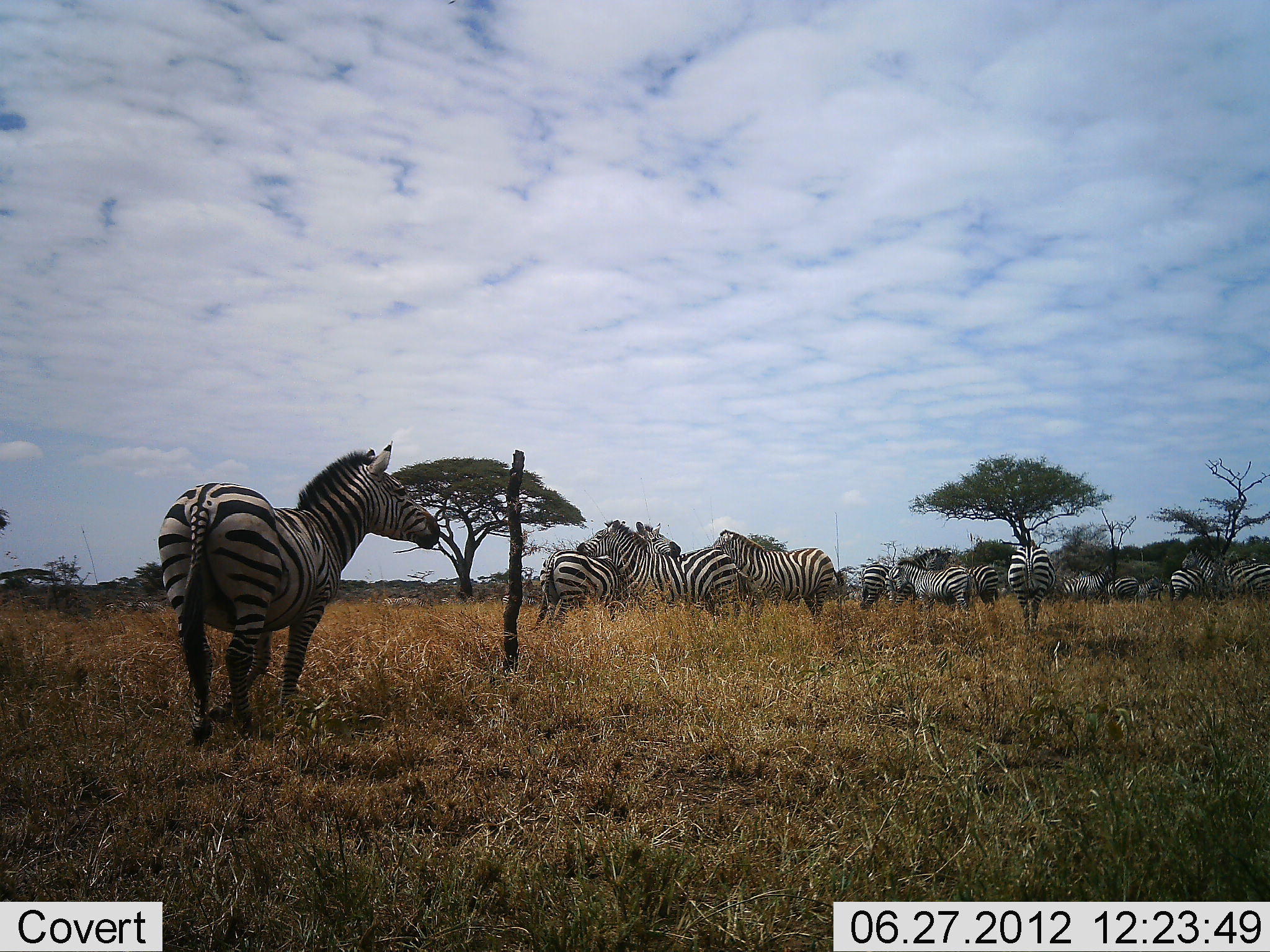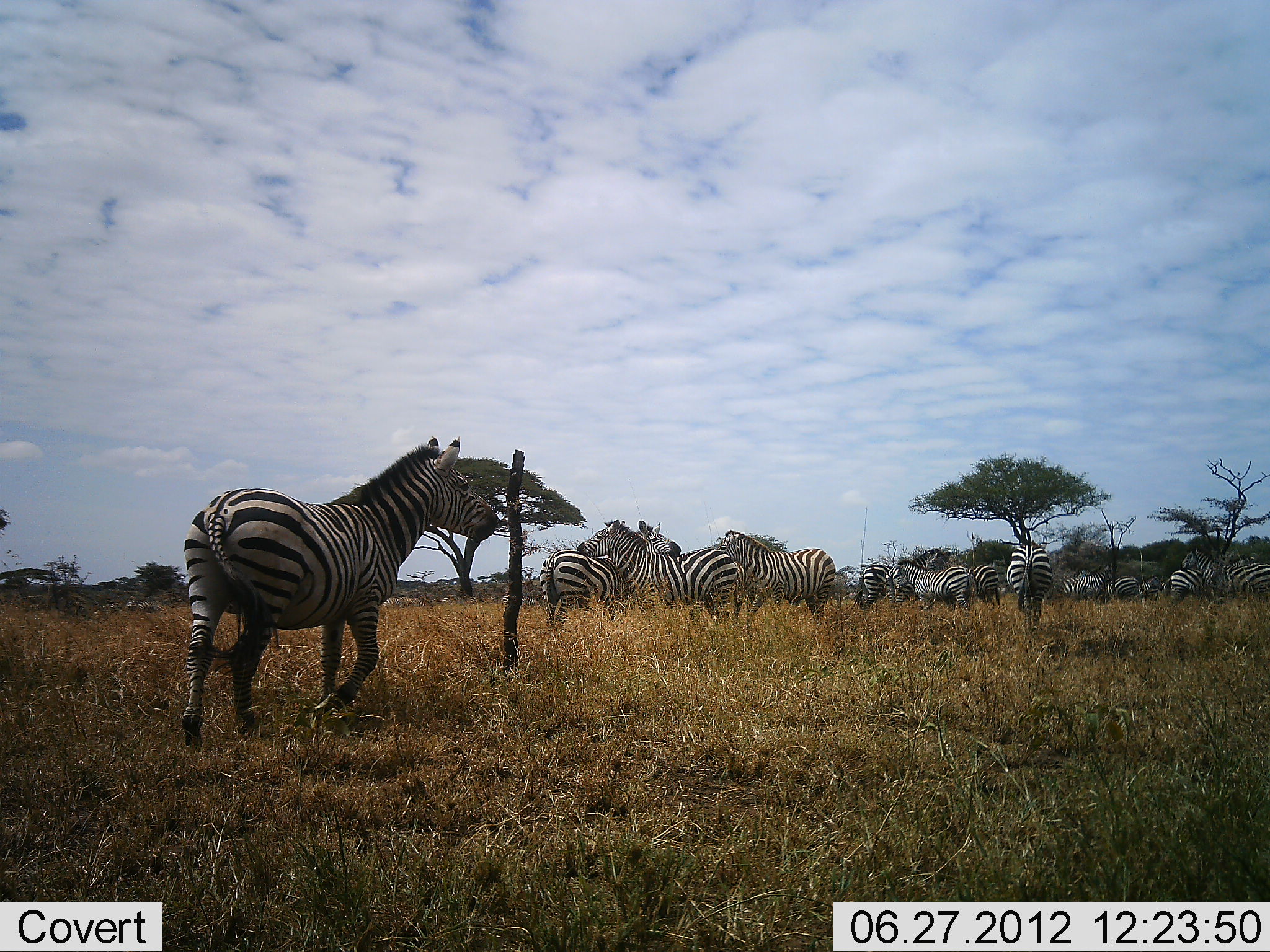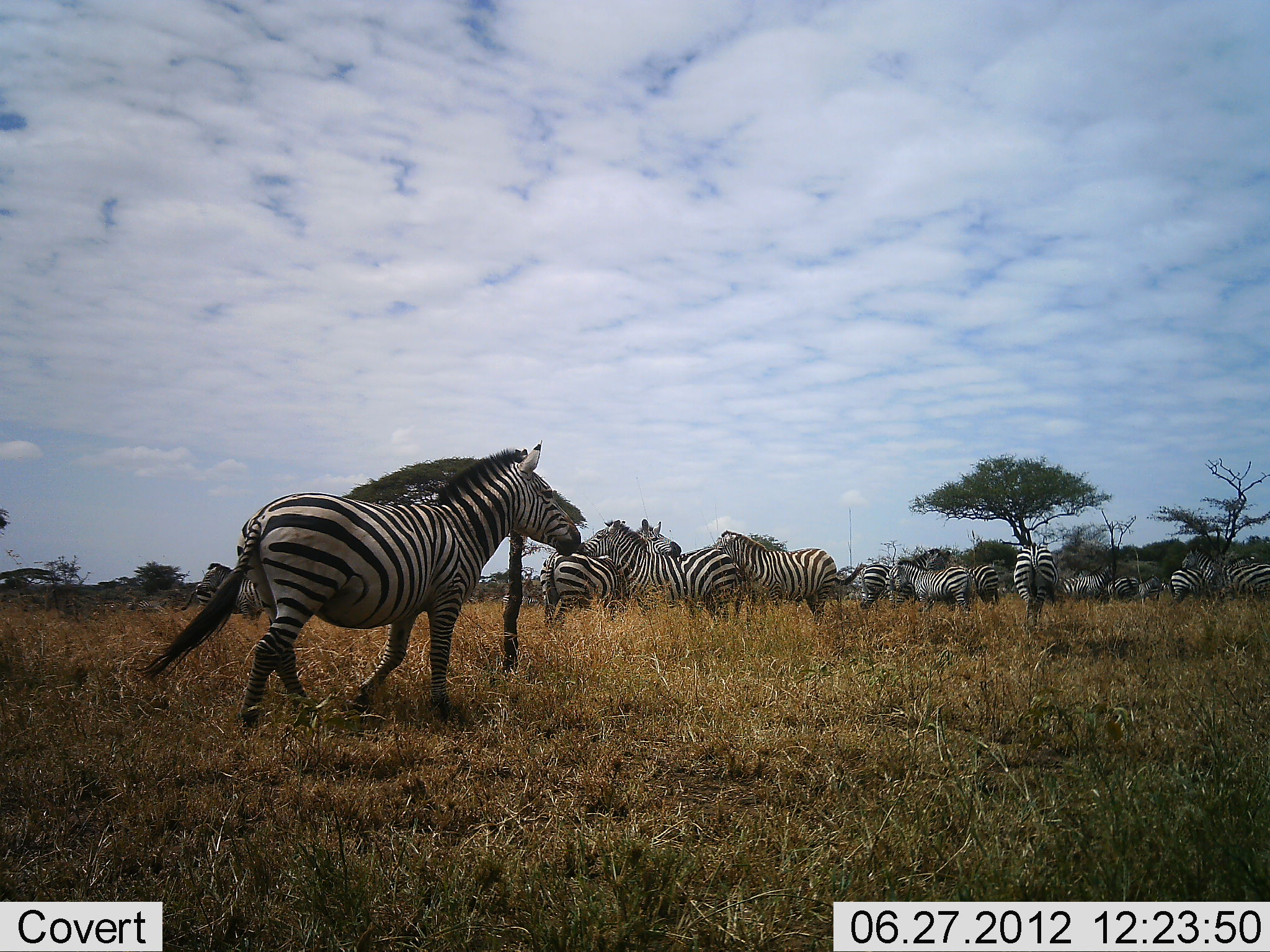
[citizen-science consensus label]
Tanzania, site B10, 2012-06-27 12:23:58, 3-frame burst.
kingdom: Animalia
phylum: Chordata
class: Mammalia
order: Perissodactyla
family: Equidae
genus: Equus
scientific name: Equus quagga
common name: plains zebra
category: zebra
Zebra (plains zebra) (Equus quagga), count 11-50. Behavior (volunteer vote fractions): standing 90%, resting 10%, moving 80%, interacting 50%. Young present (vote fraction): 0%. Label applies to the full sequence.